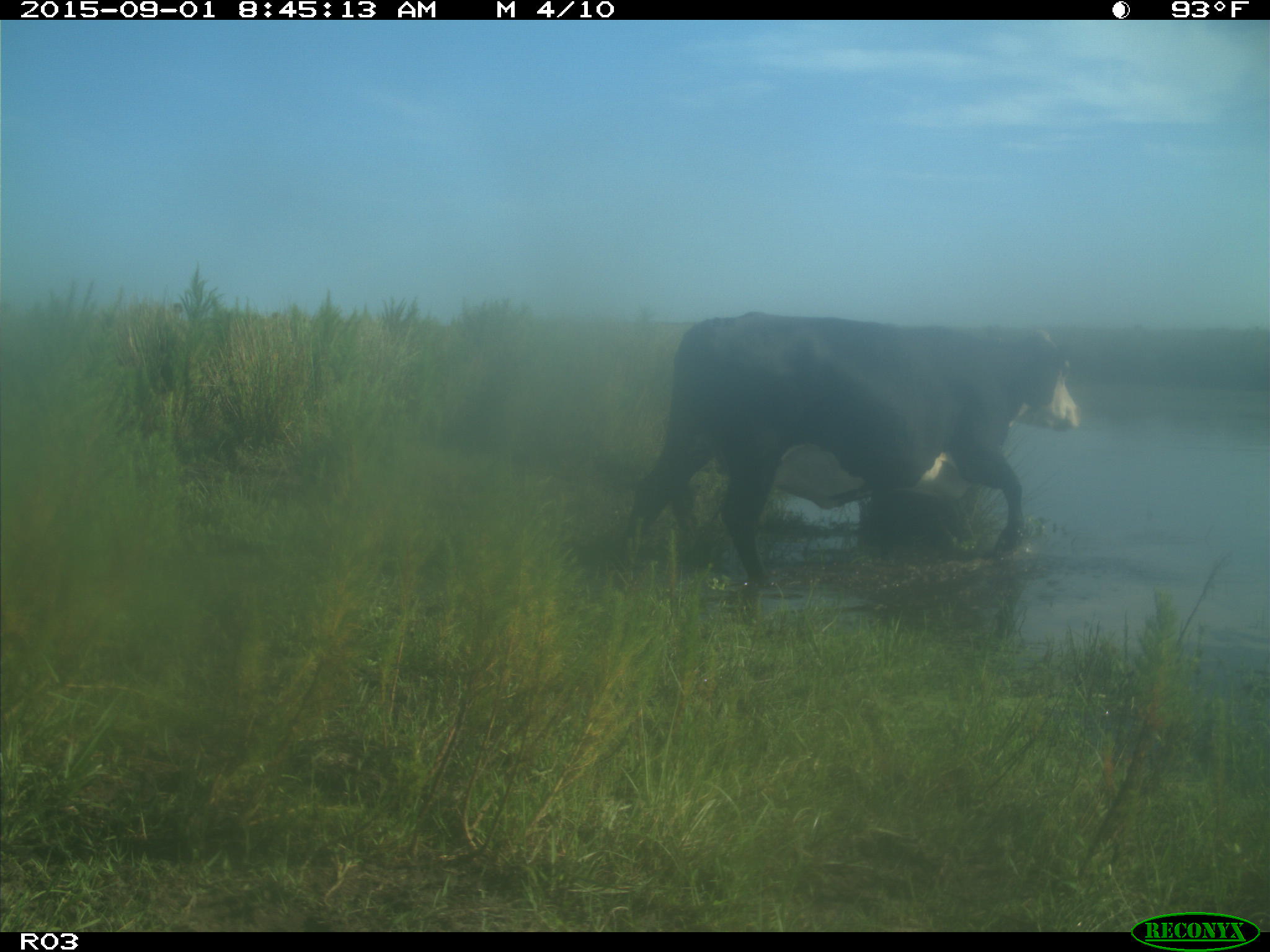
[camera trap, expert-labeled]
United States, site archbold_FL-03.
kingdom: Animalia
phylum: Chordata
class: Mammalia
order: Artiodactyla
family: Bovidae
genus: Bos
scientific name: Bos taurus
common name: domestic cow